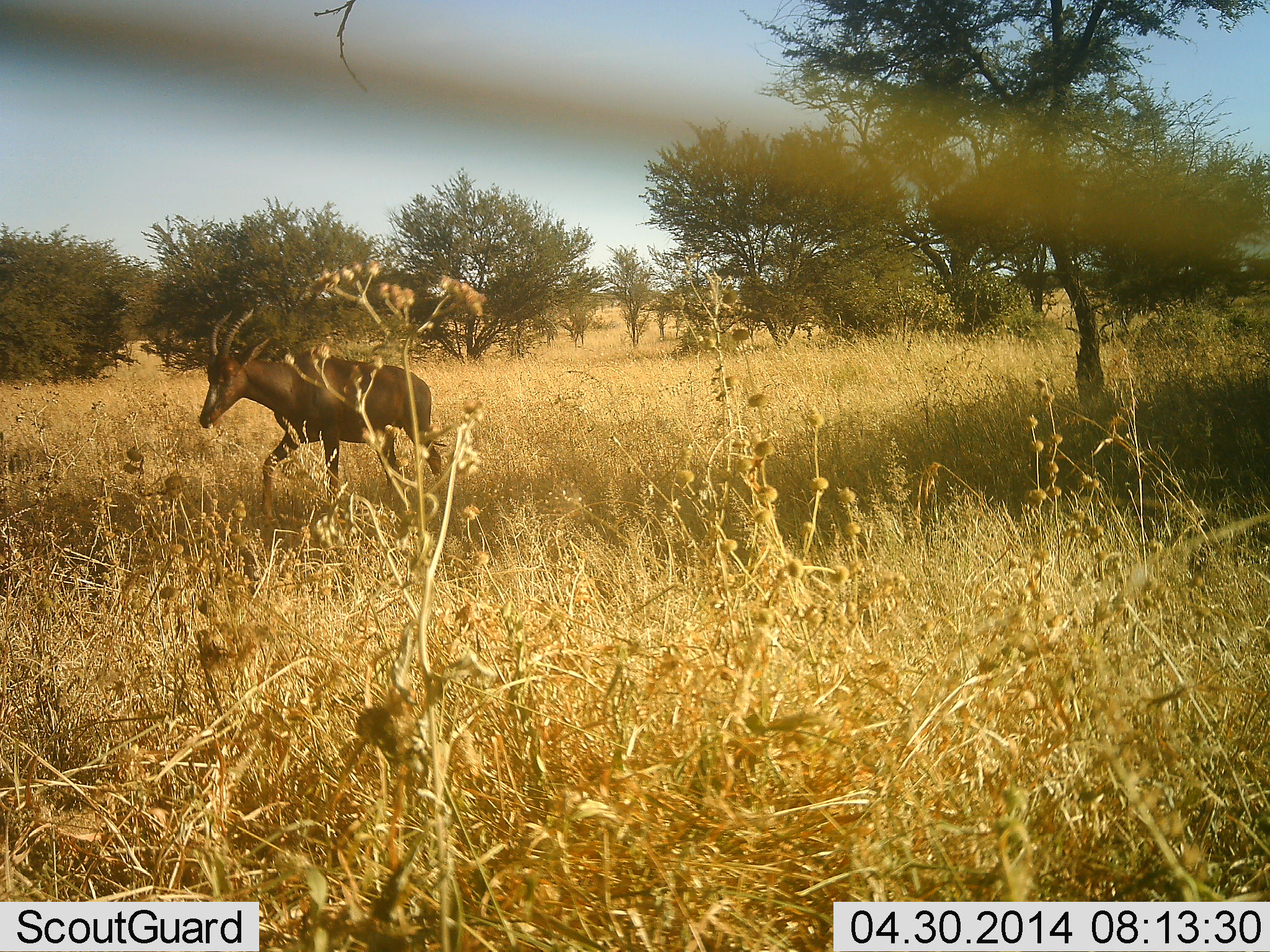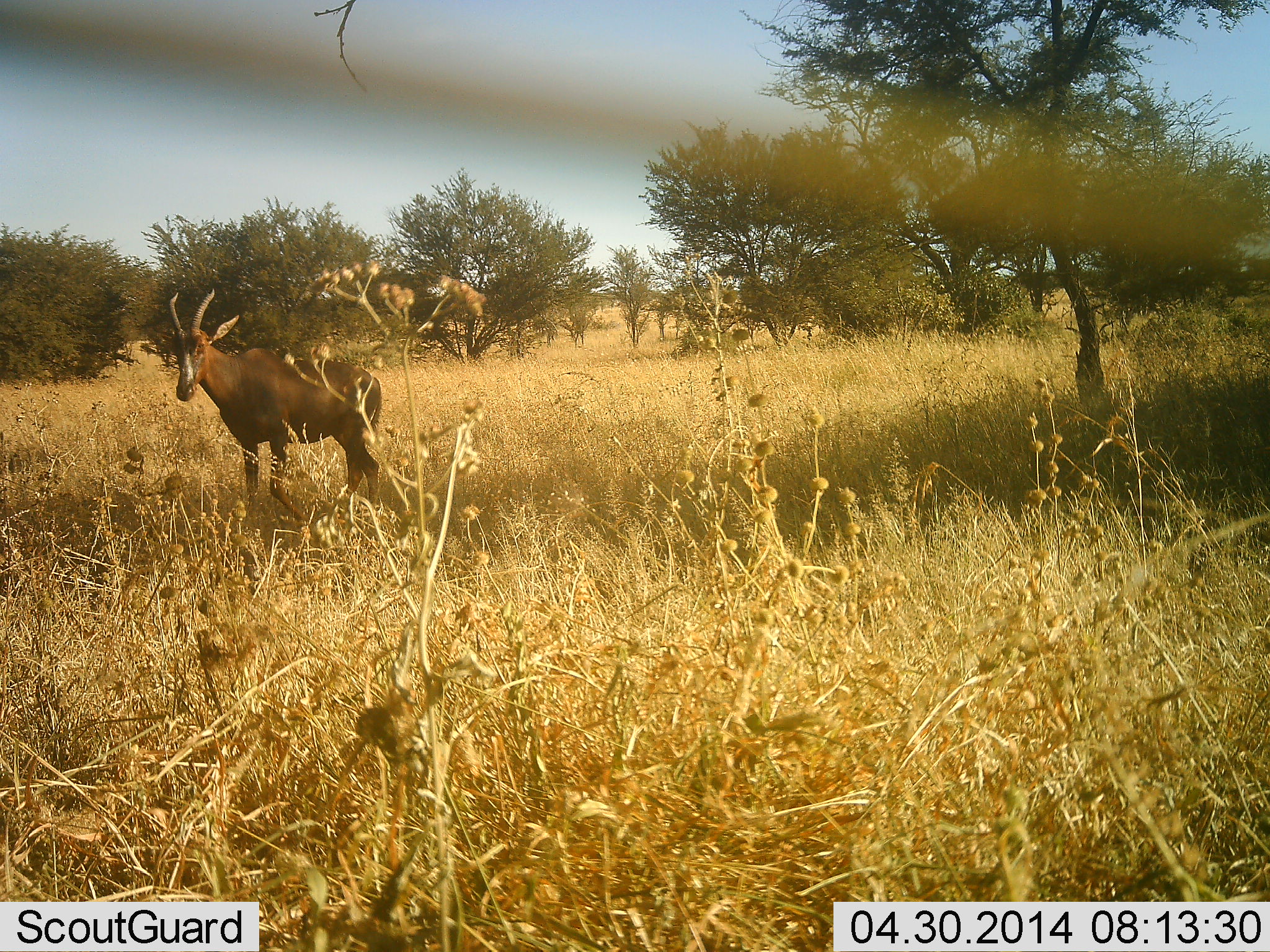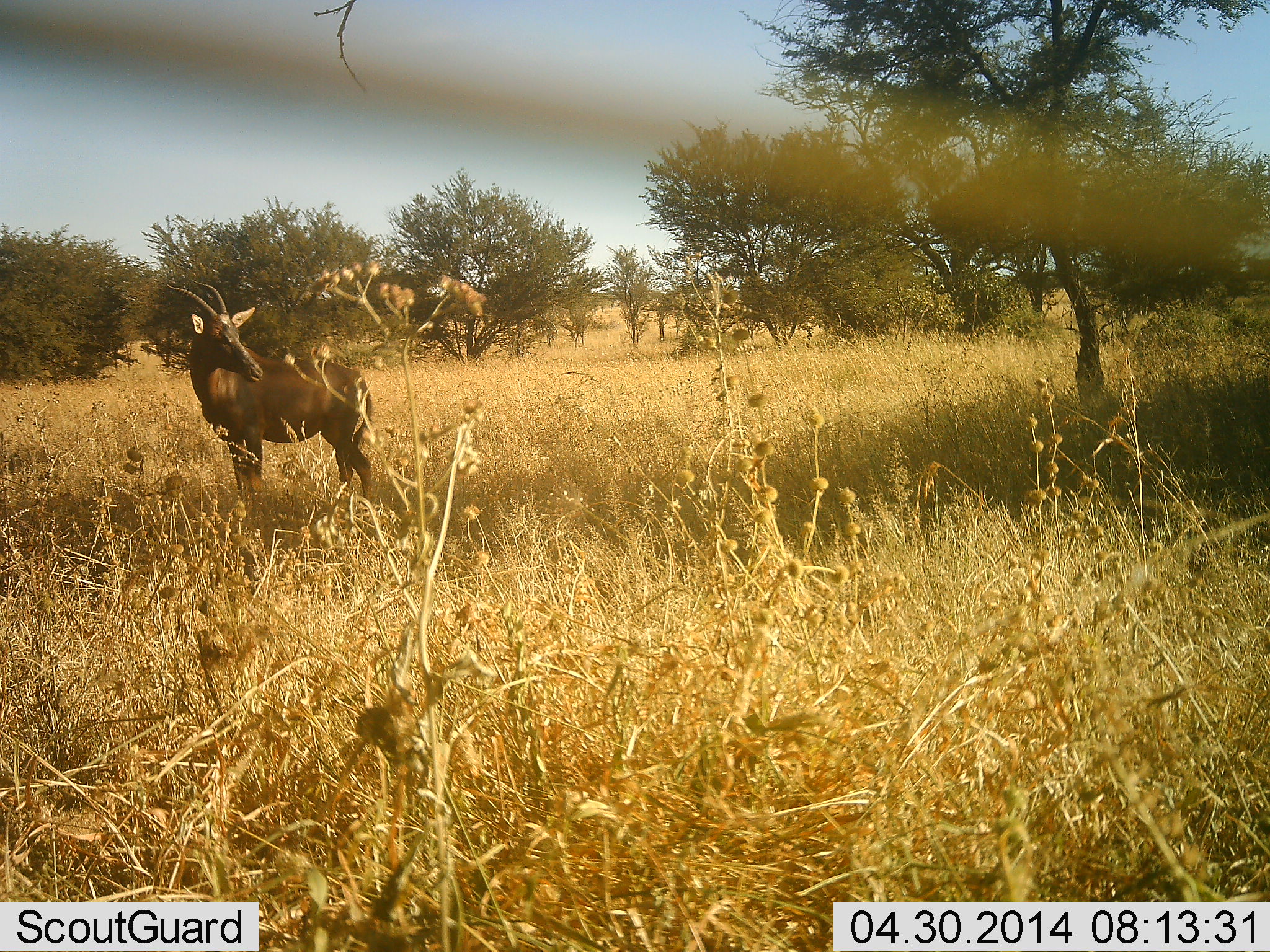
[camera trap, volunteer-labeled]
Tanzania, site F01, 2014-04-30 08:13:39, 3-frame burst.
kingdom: Animalia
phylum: Chordata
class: Mammalia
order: Artiodactyla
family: Bovidae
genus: Damaliscus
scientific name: Damaliscus lunatus jimela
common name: topi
Topi (Damaliscus lunatus jimela), count 1. Behavior (volunteer vote fractions): standing 40%, resting 0%, moving 60%, interacting 0%. Young present (vote fraction): 0%. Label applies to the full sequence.